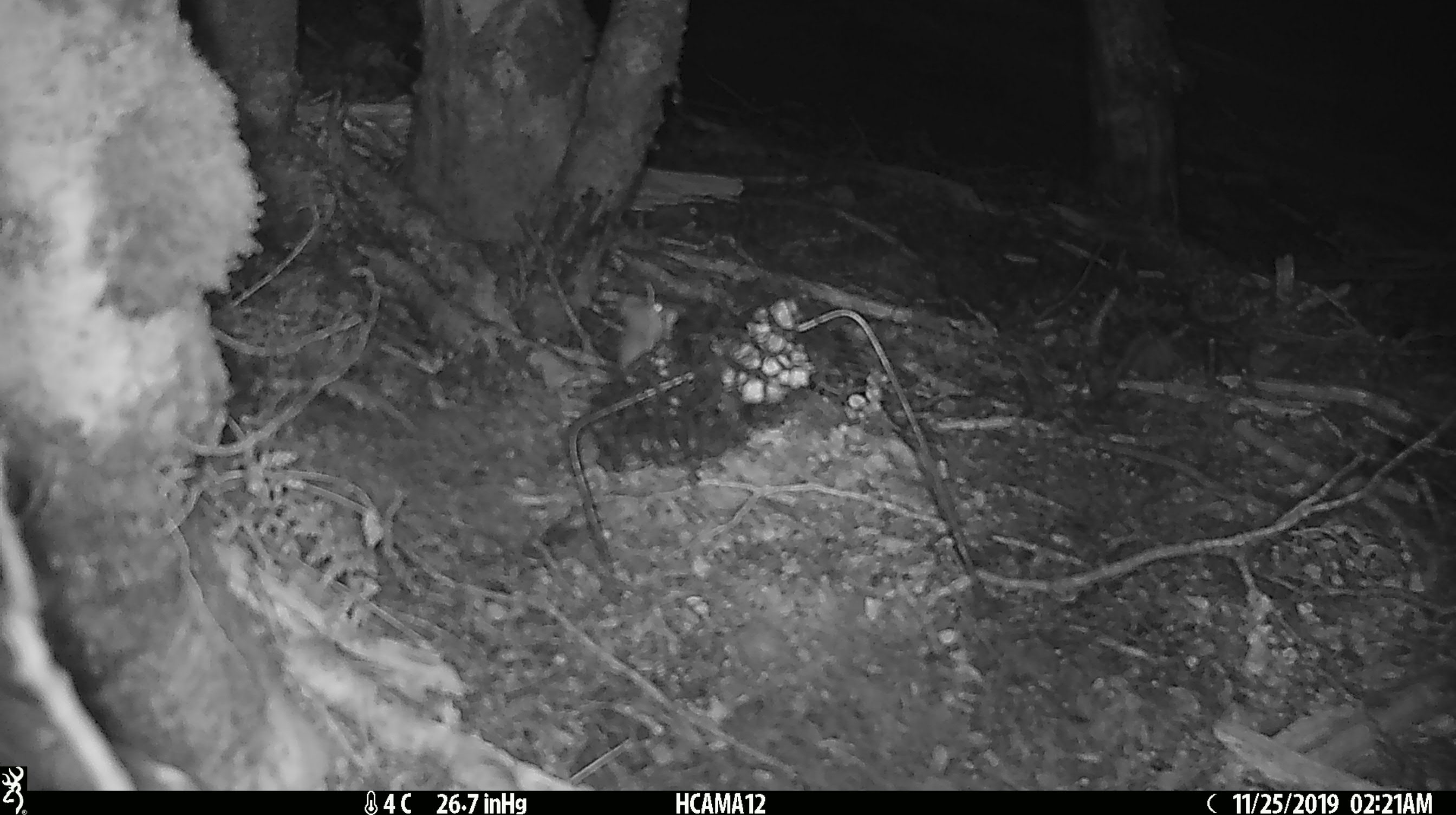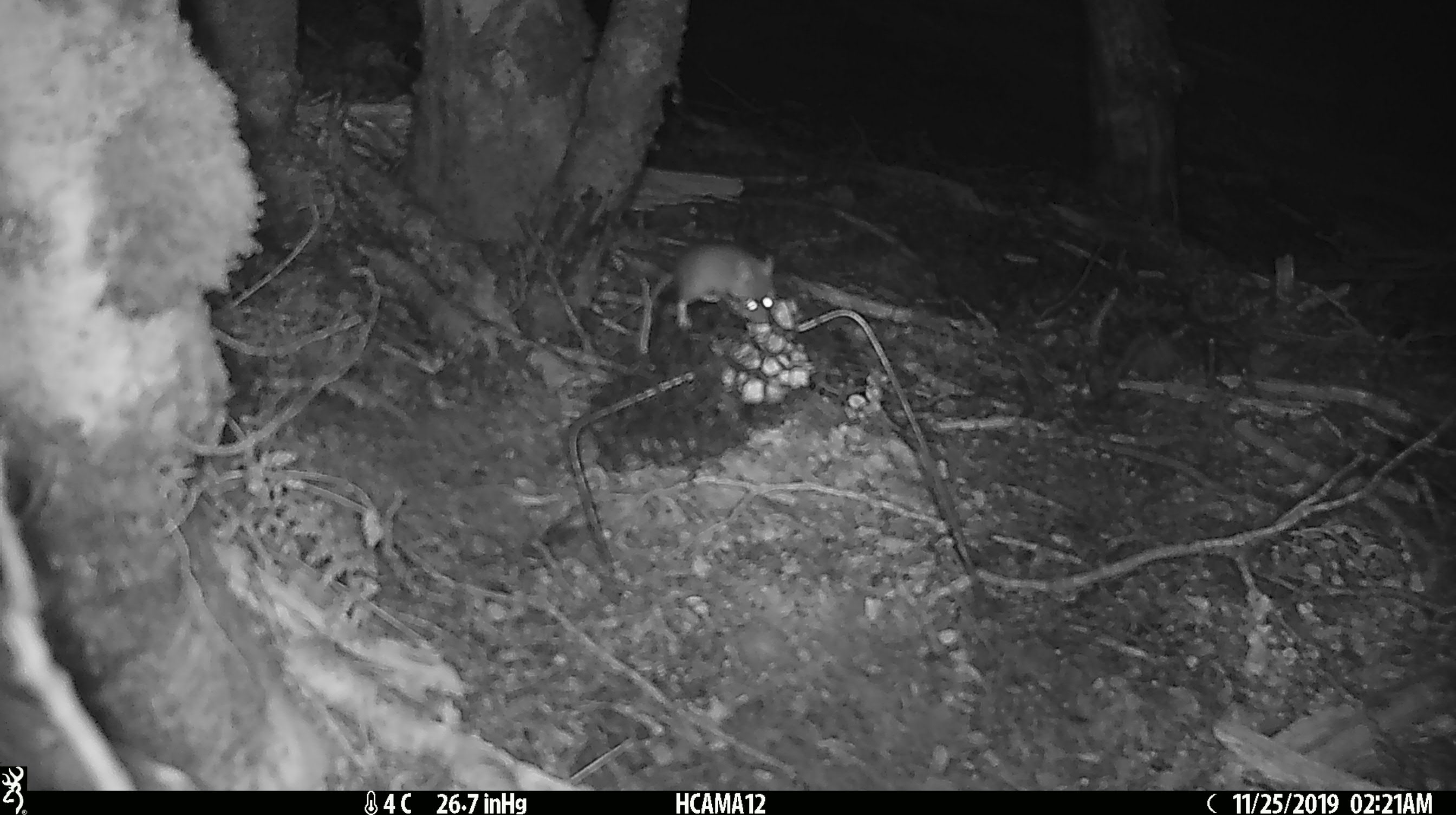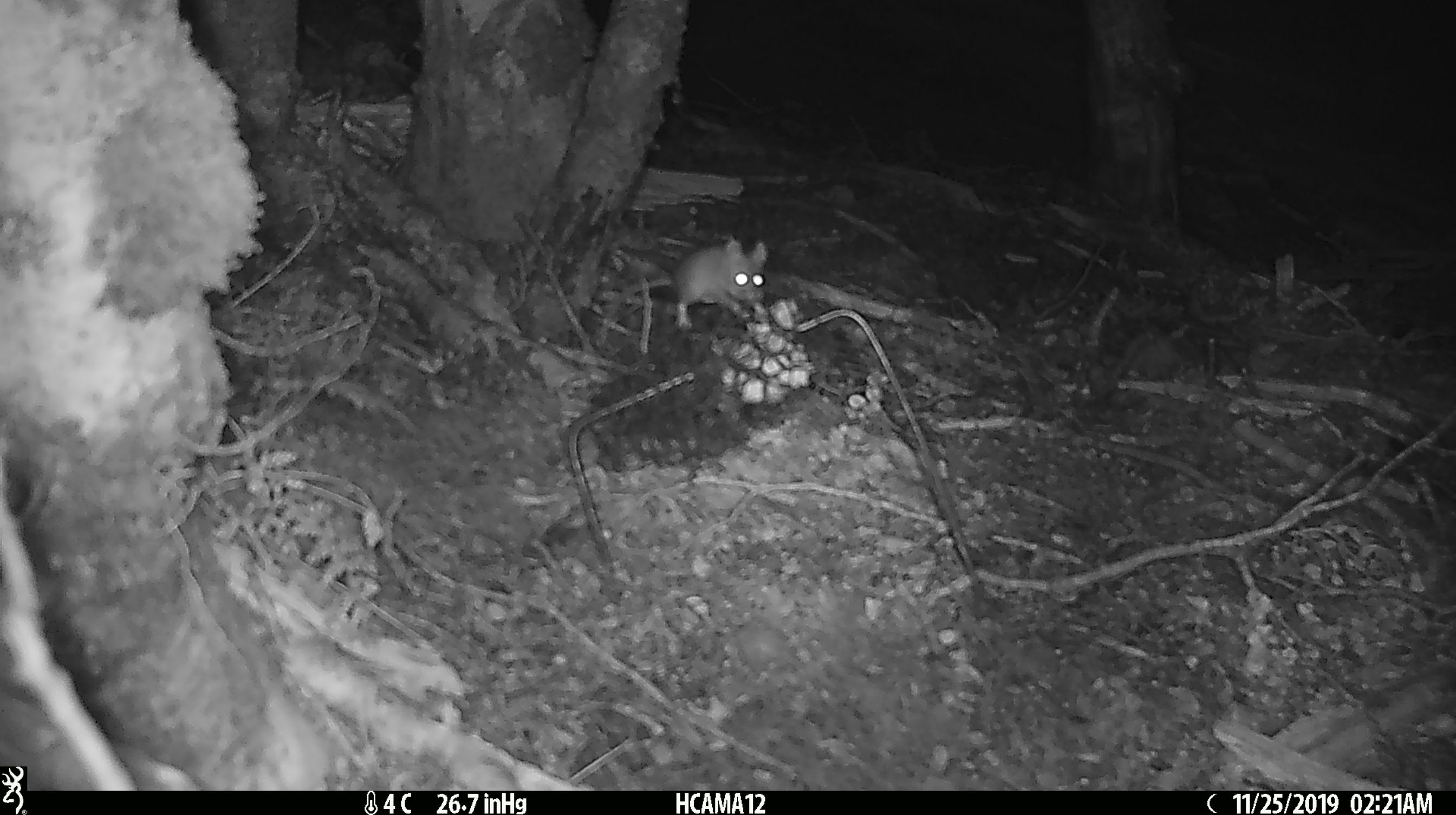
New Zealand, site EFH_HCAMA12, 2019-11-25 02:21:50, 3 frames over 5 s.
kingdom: Animalia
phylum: Chordata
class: Mammalia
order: Rodentia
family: Muridae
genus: Mus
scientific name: Mus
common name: mouse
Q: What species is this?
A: Mouse (Mus).